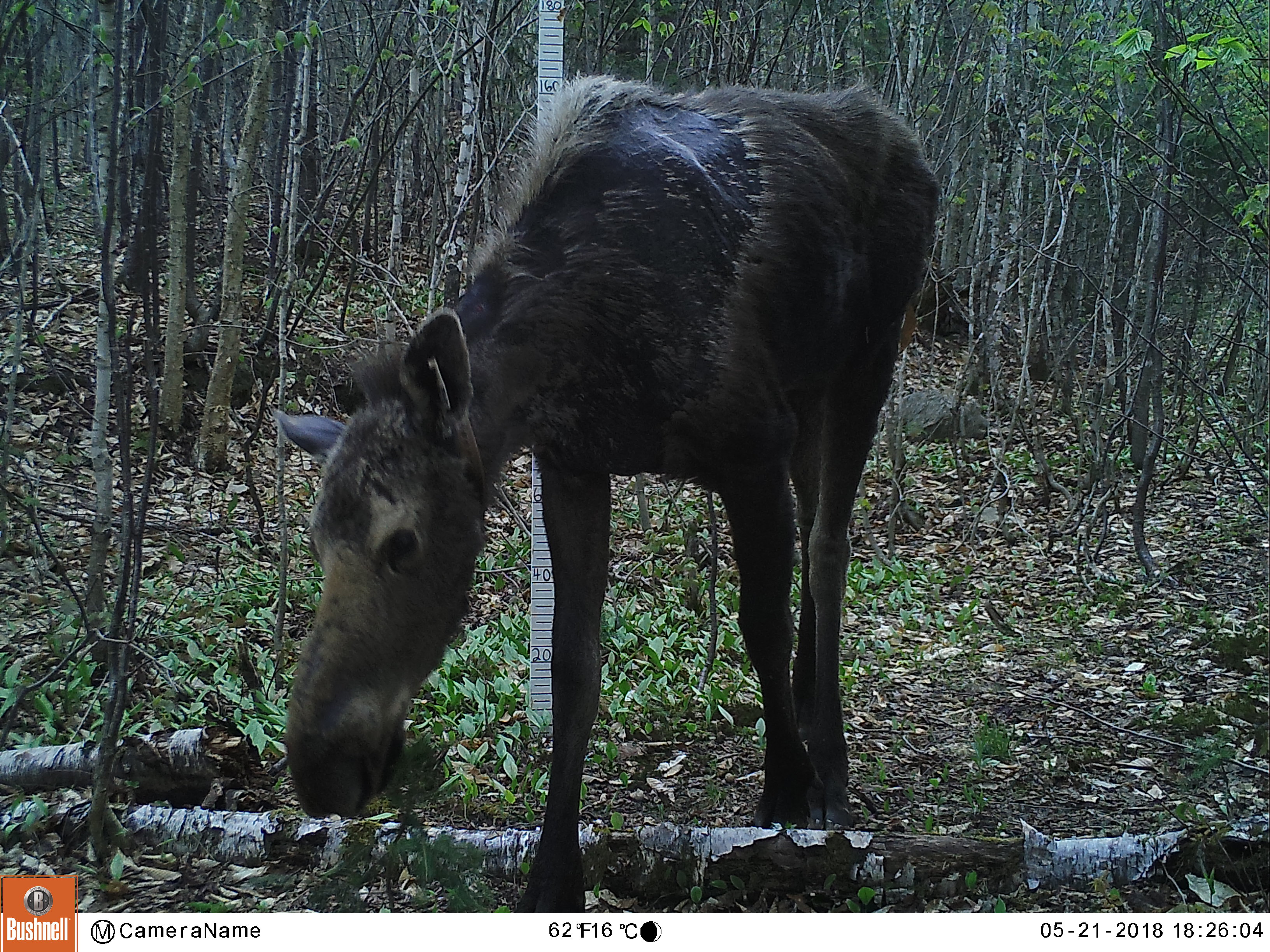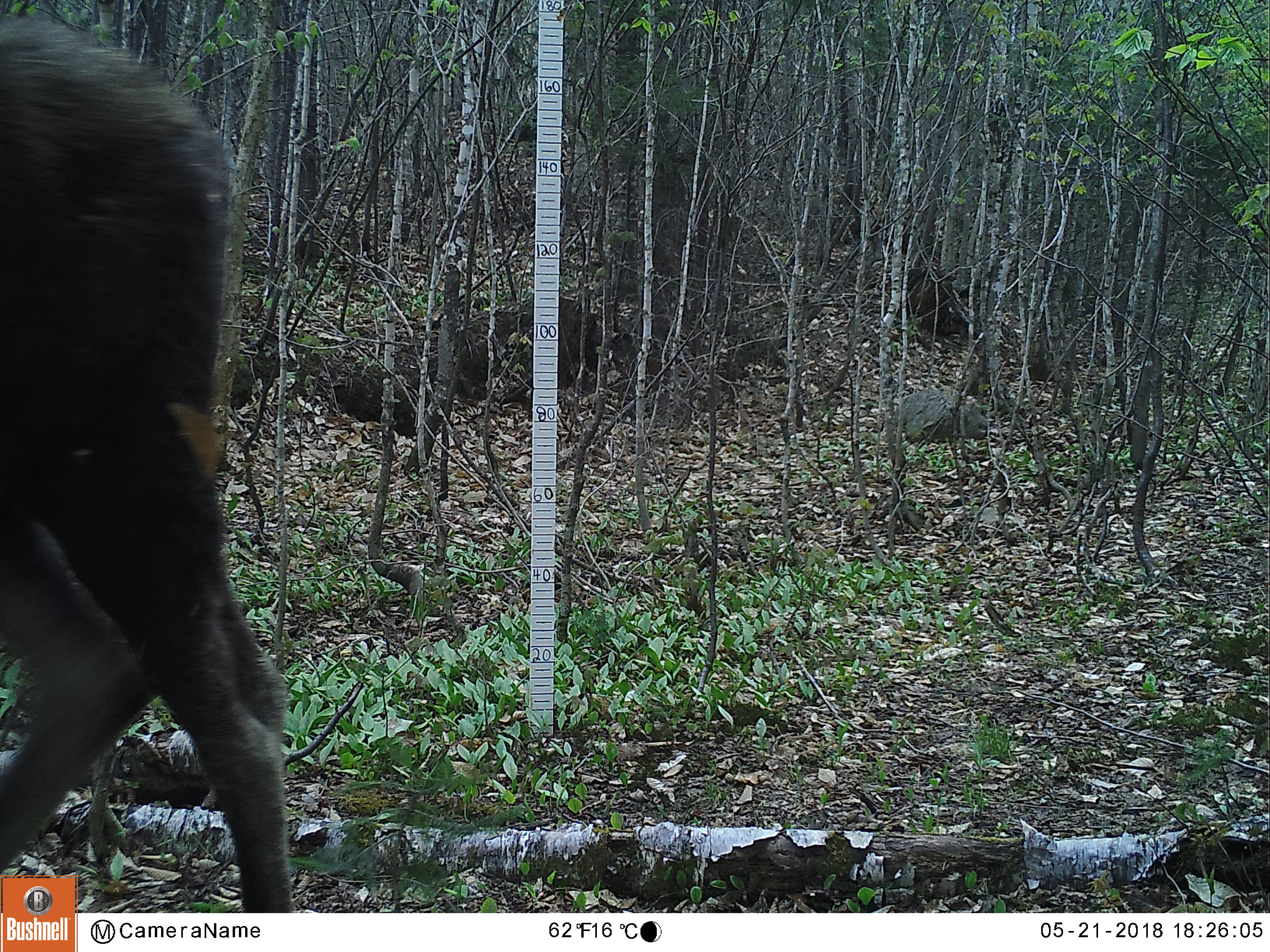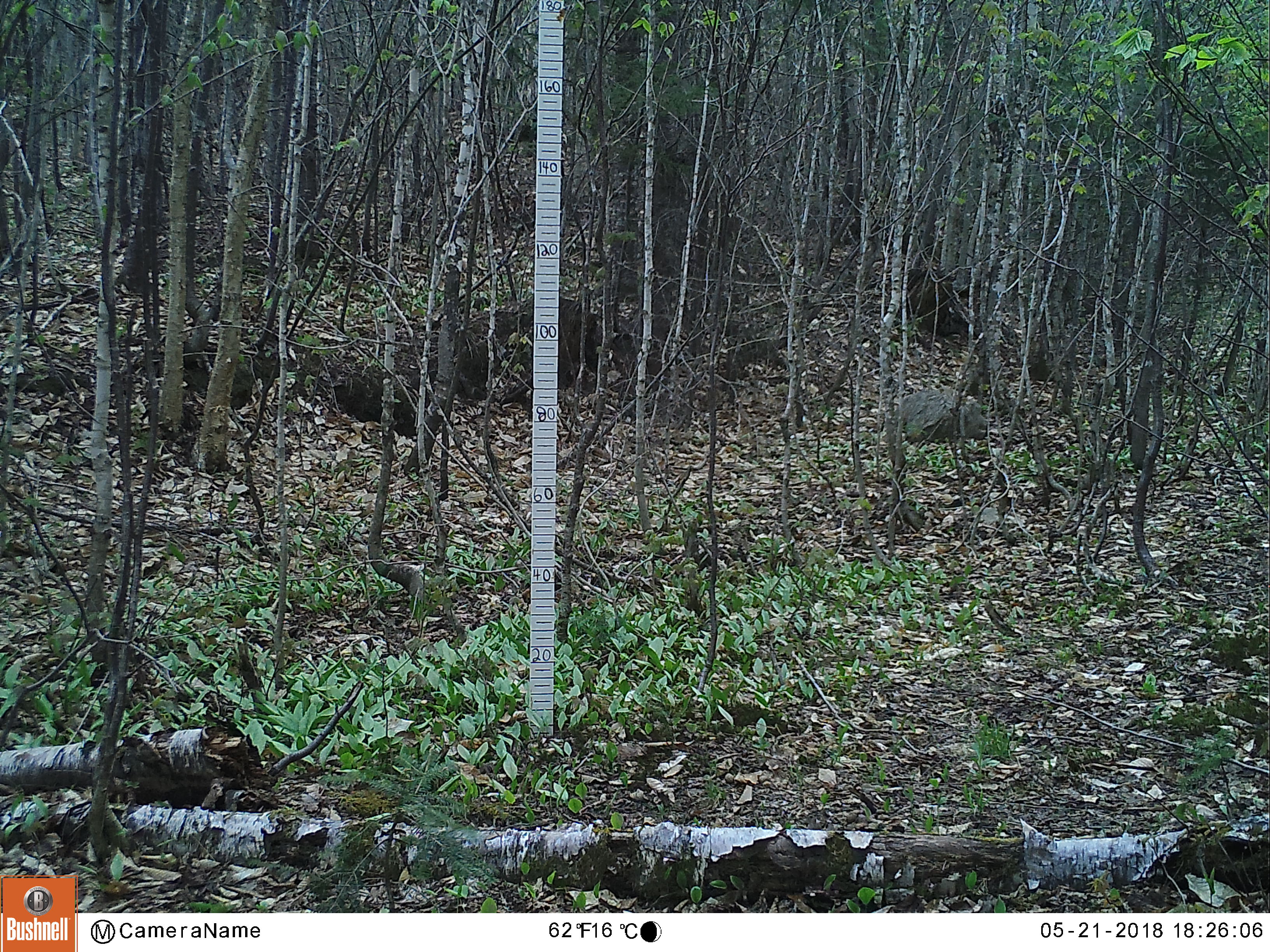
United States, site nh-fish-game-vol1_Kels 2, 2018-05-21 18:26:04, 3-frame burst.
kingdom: Animalia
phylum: Chordata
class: Mammalia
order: Artiodactyla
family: Cervidae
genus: Alces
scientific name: Alces alces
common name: moose